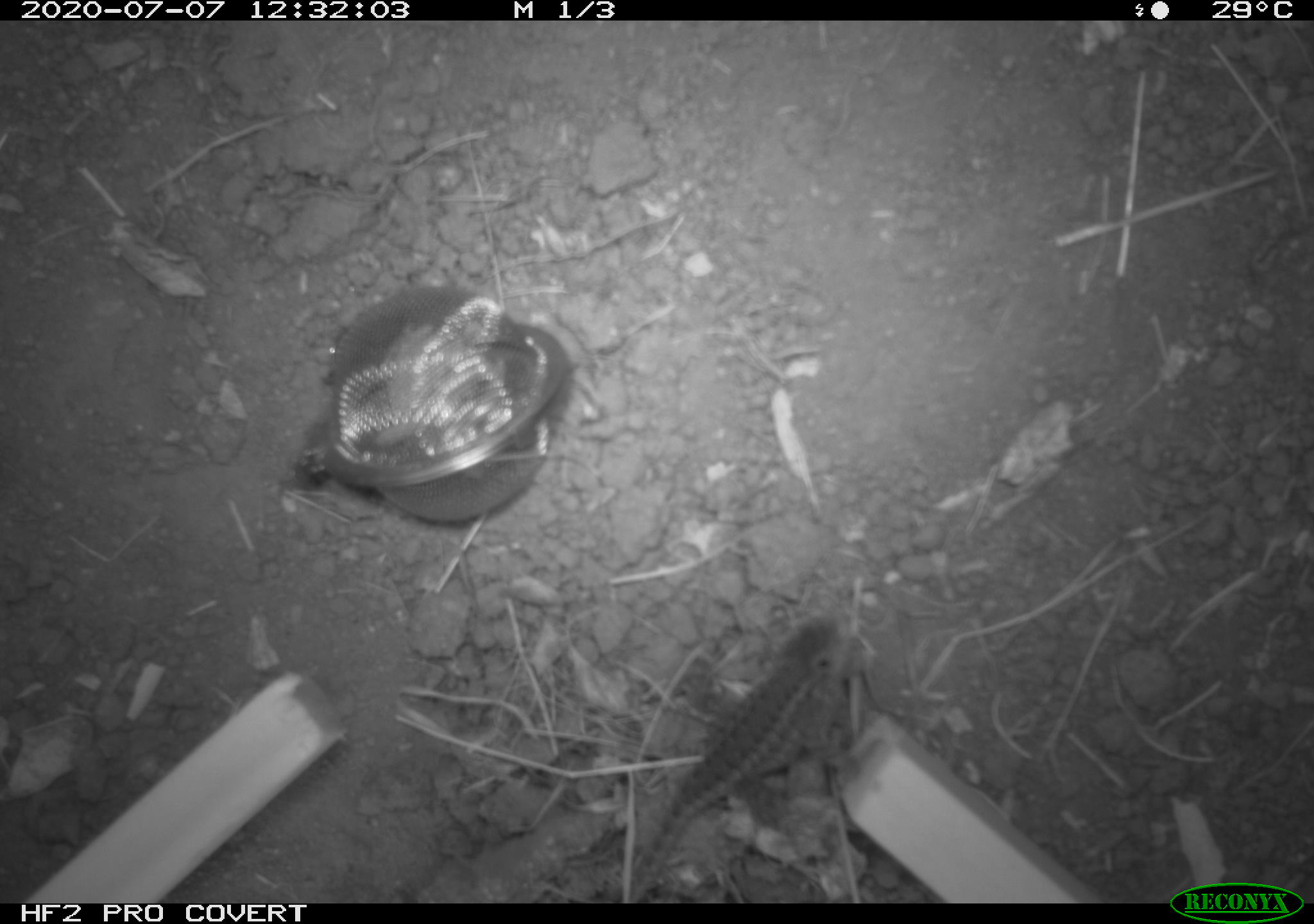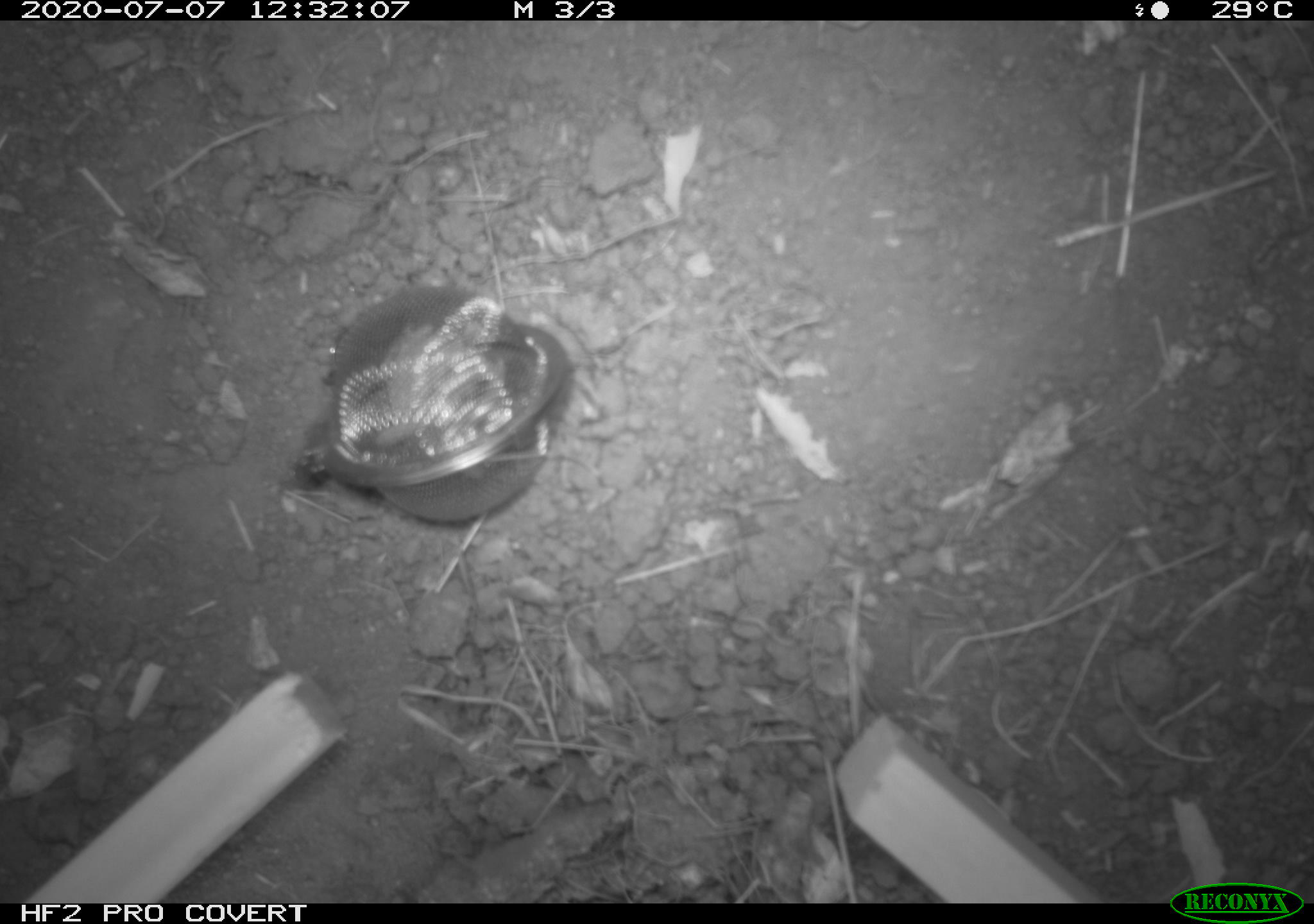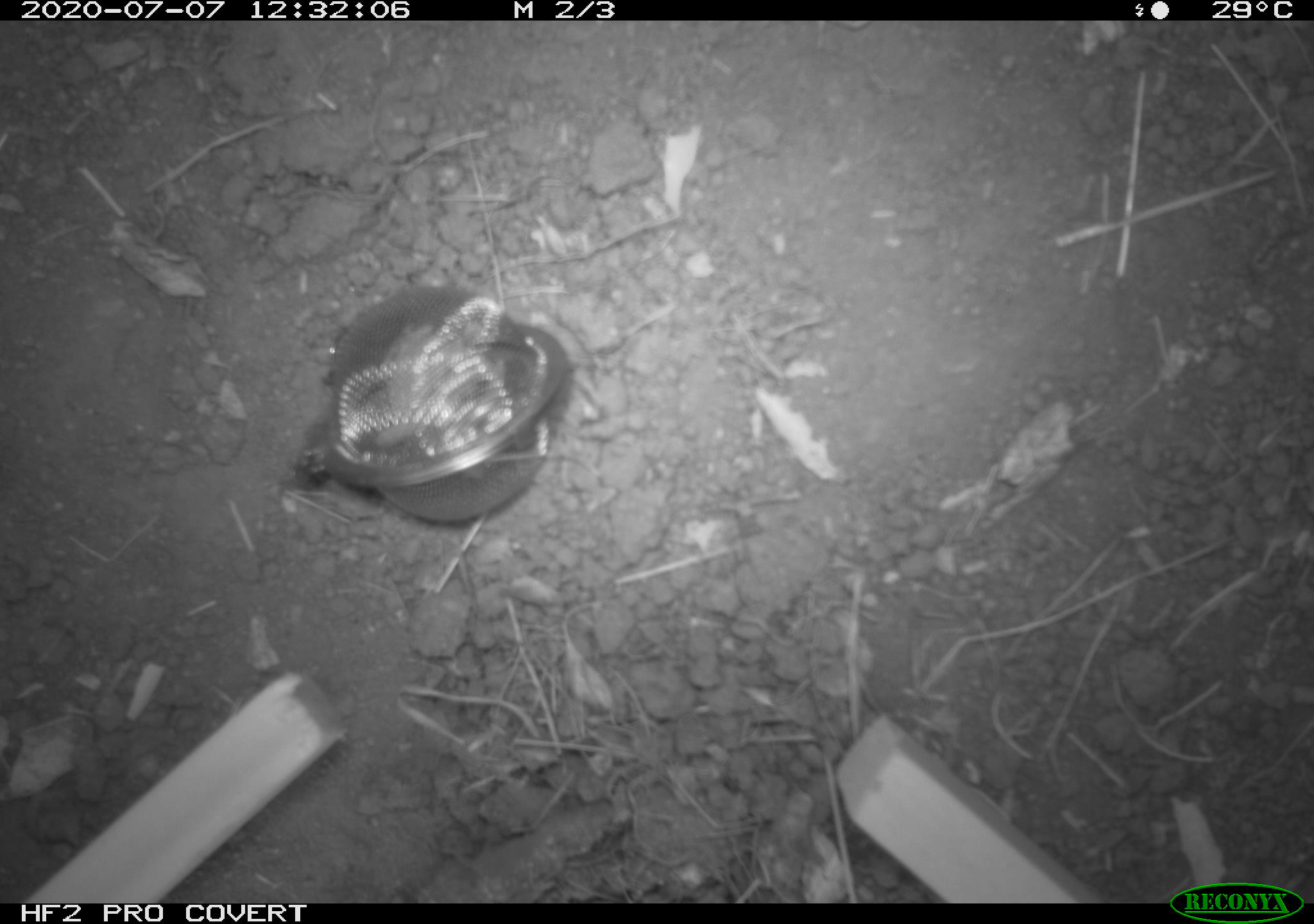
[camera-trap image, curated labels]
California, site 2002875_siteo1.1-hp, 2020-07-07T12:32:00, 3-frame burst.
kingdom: Animalia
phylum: Chordata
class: Reptilia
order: Squamata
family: Phrynosomatidae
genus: Sceloporus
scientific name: Sceloporus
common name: spiny lizards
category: sceloporus species